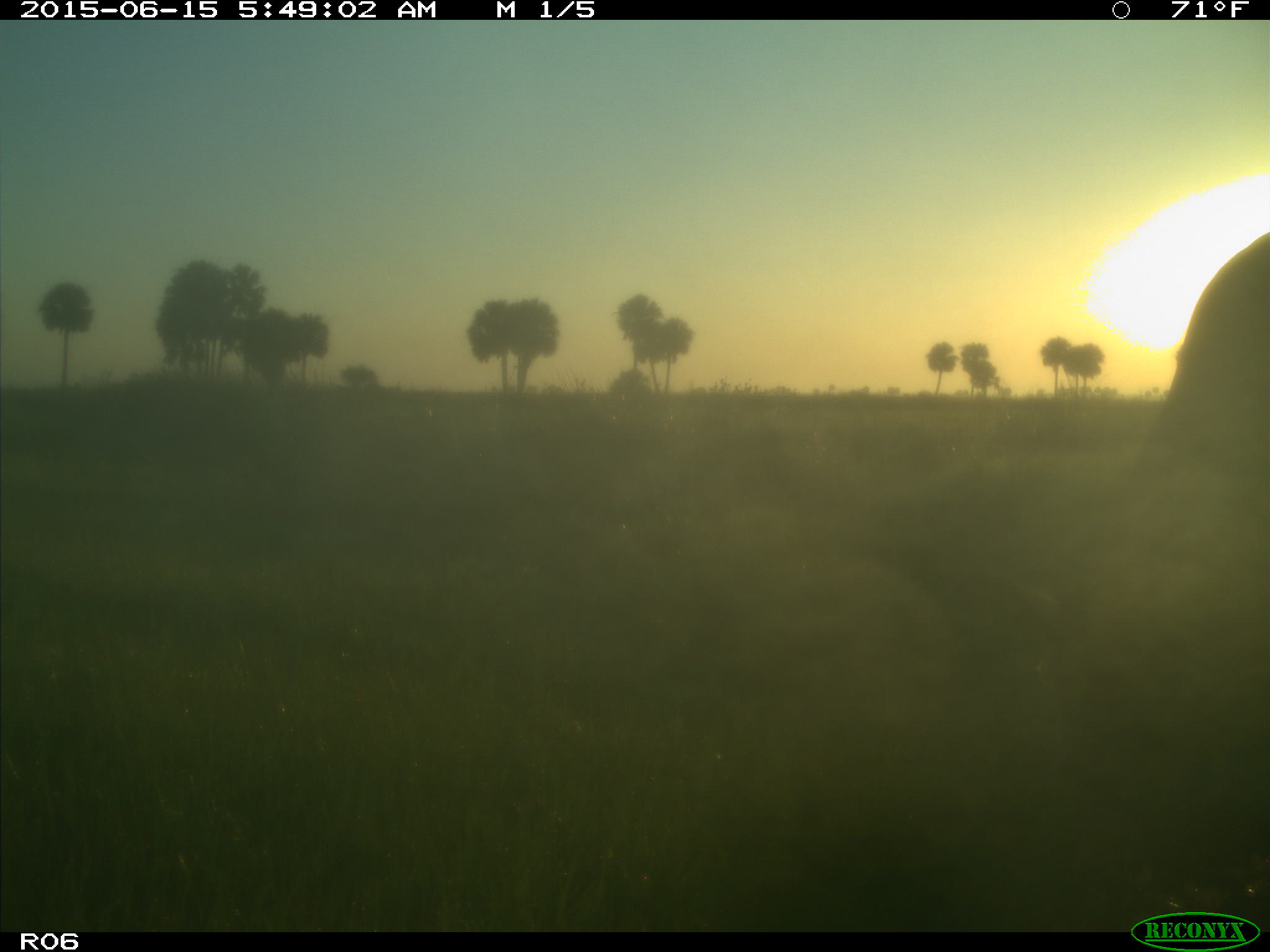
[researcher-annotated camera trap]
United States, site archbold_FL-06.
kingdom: Animalia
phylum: Chordata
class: Mammalia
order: Artiodactyla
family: Bovidae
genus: Bos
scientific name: Bos taurus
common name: domestic cow